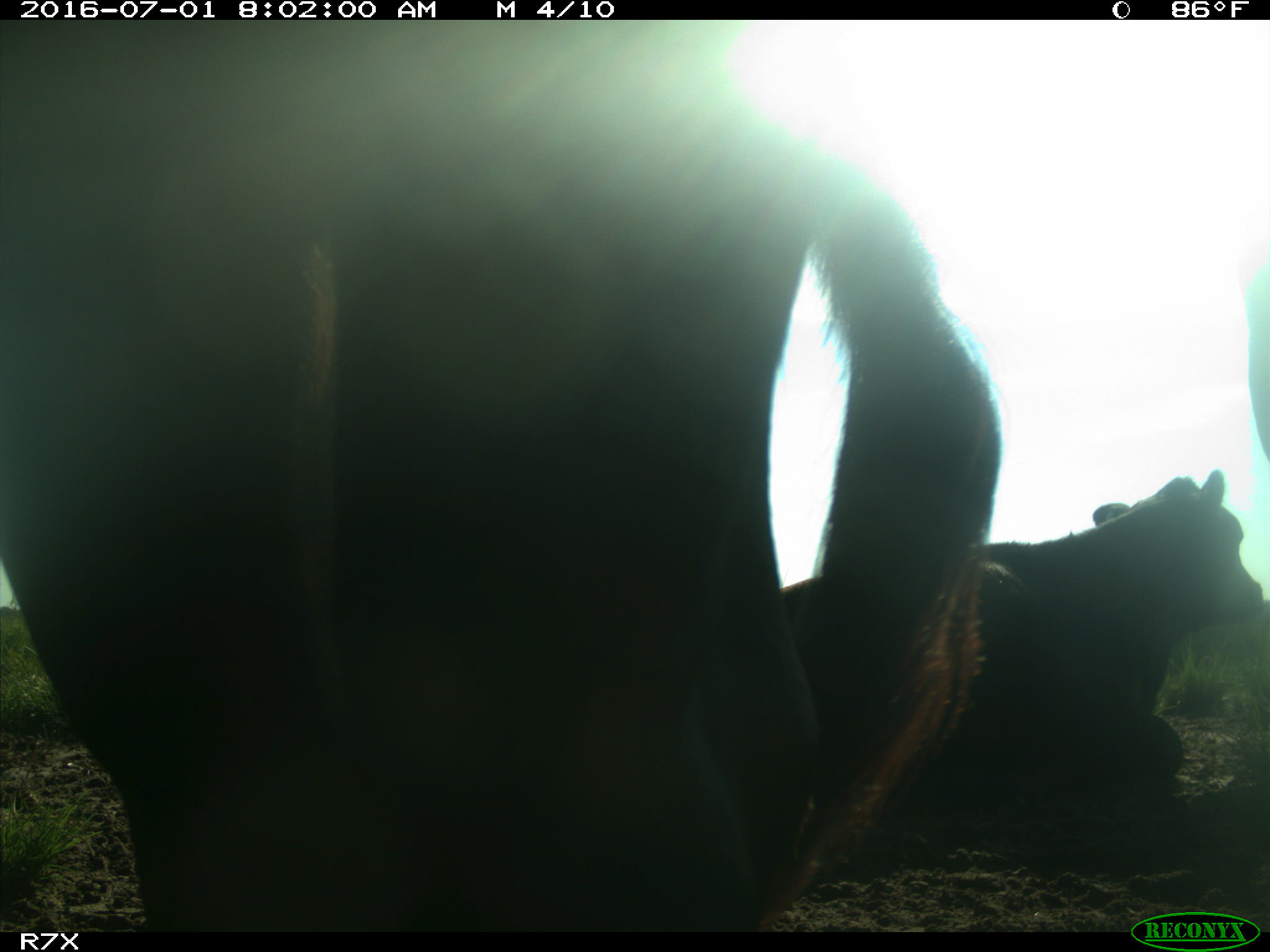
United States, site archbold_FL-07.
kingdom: Animalia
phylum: Chordata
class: Mammalia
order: Artiodactyla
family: Bovidae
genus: Bos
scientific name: Bos taurus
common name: domestic cow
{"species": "Bos taurus (domestic cow)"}